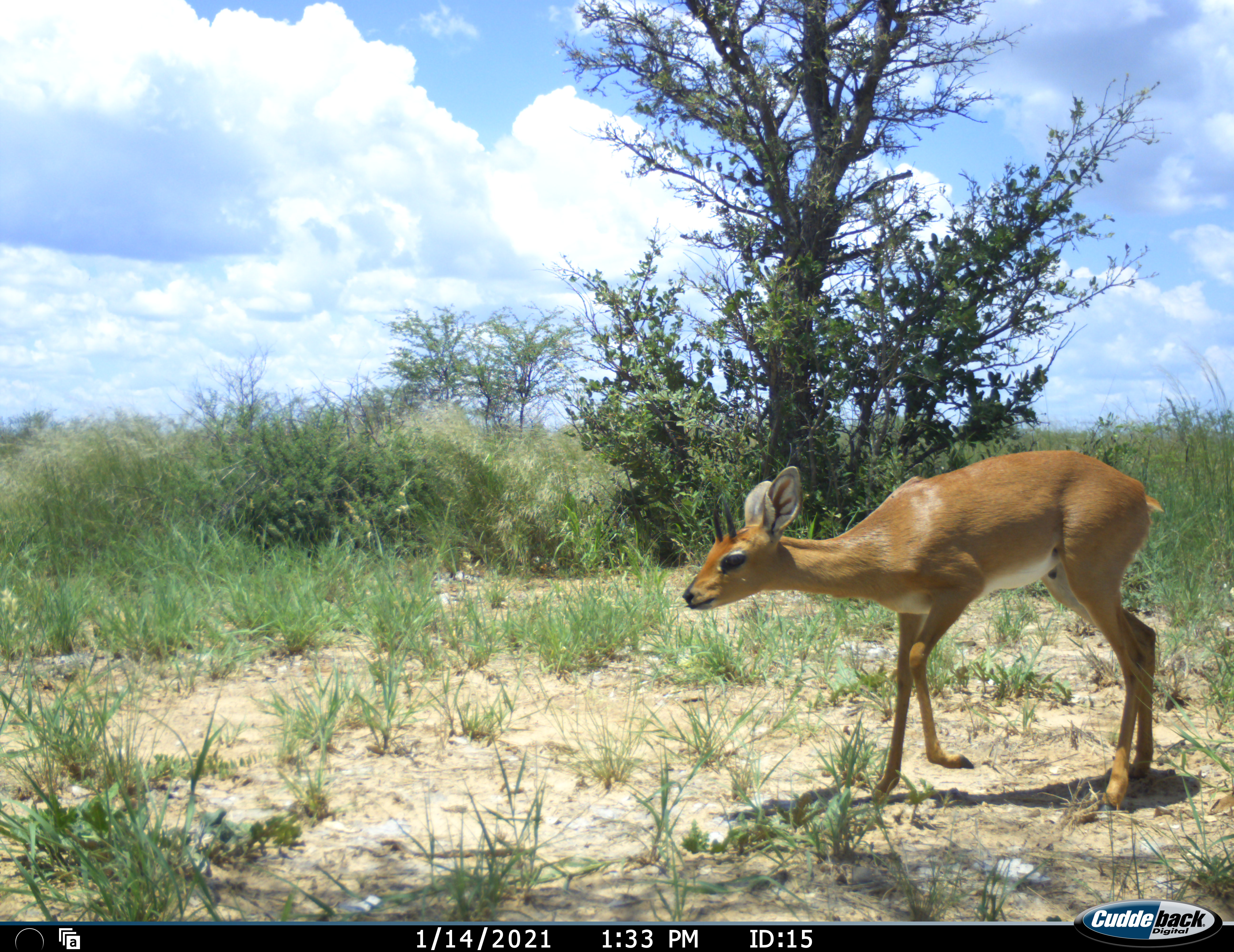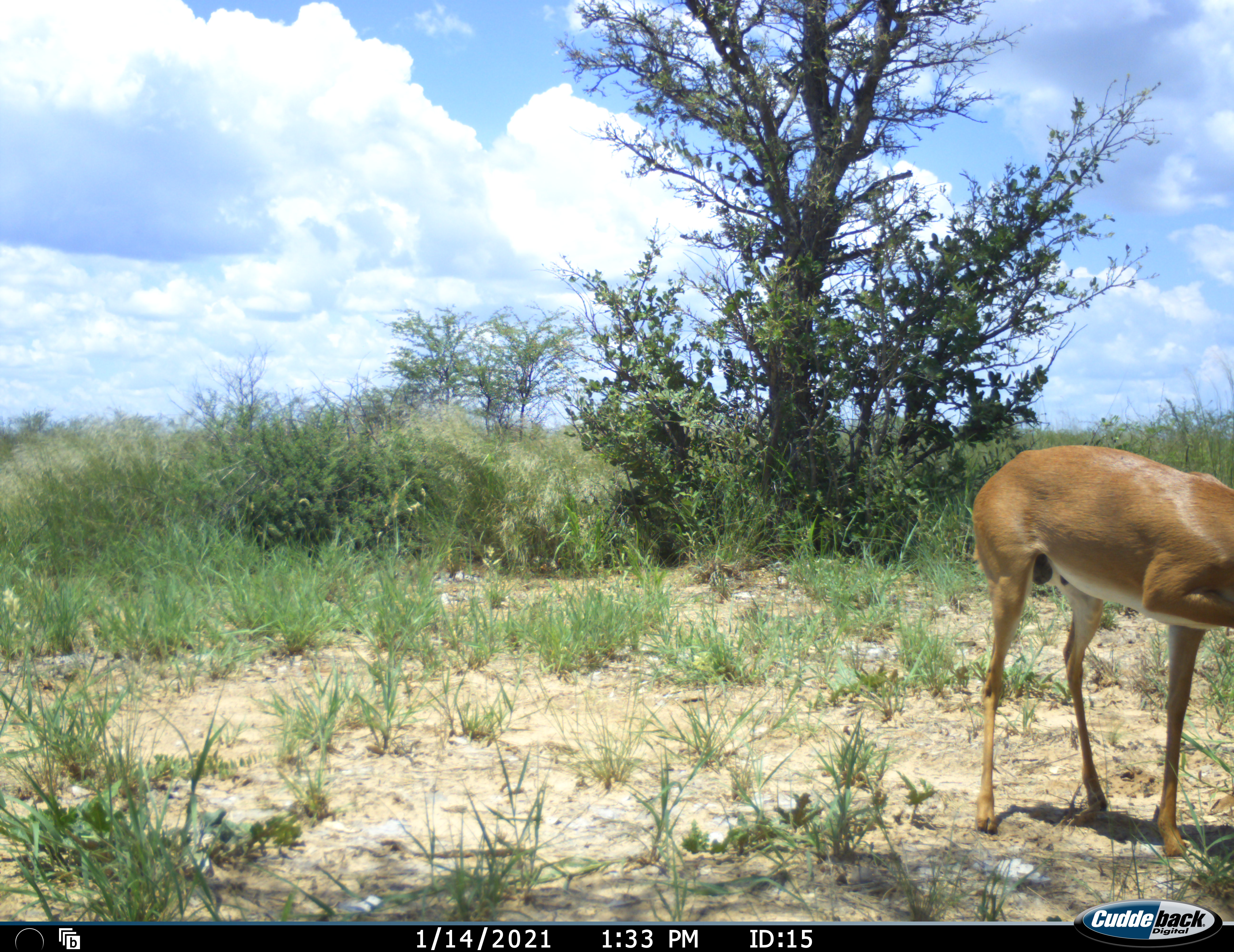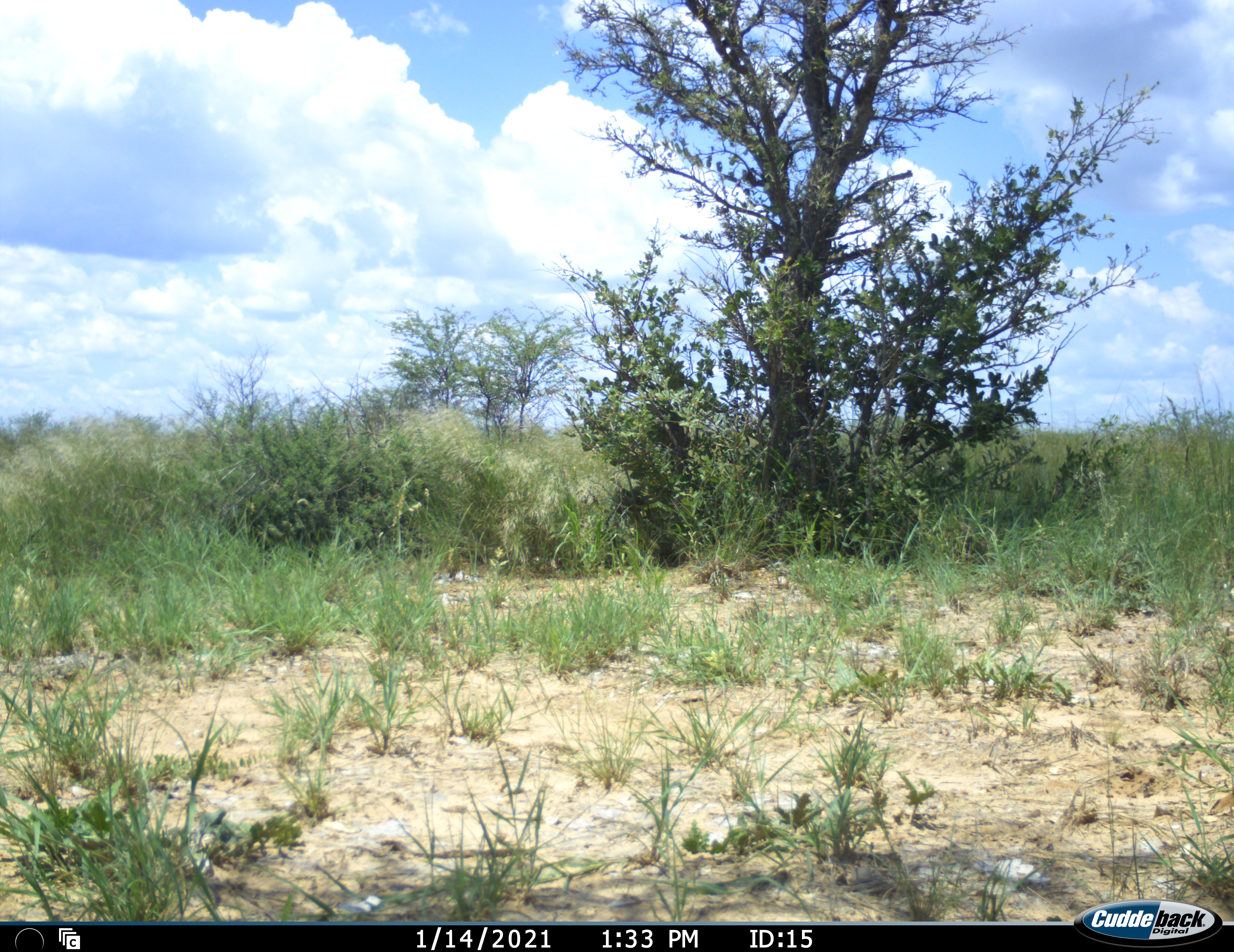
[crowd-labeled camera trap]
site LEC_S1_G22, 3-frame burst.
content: unidentified animal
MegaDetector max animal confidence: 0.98